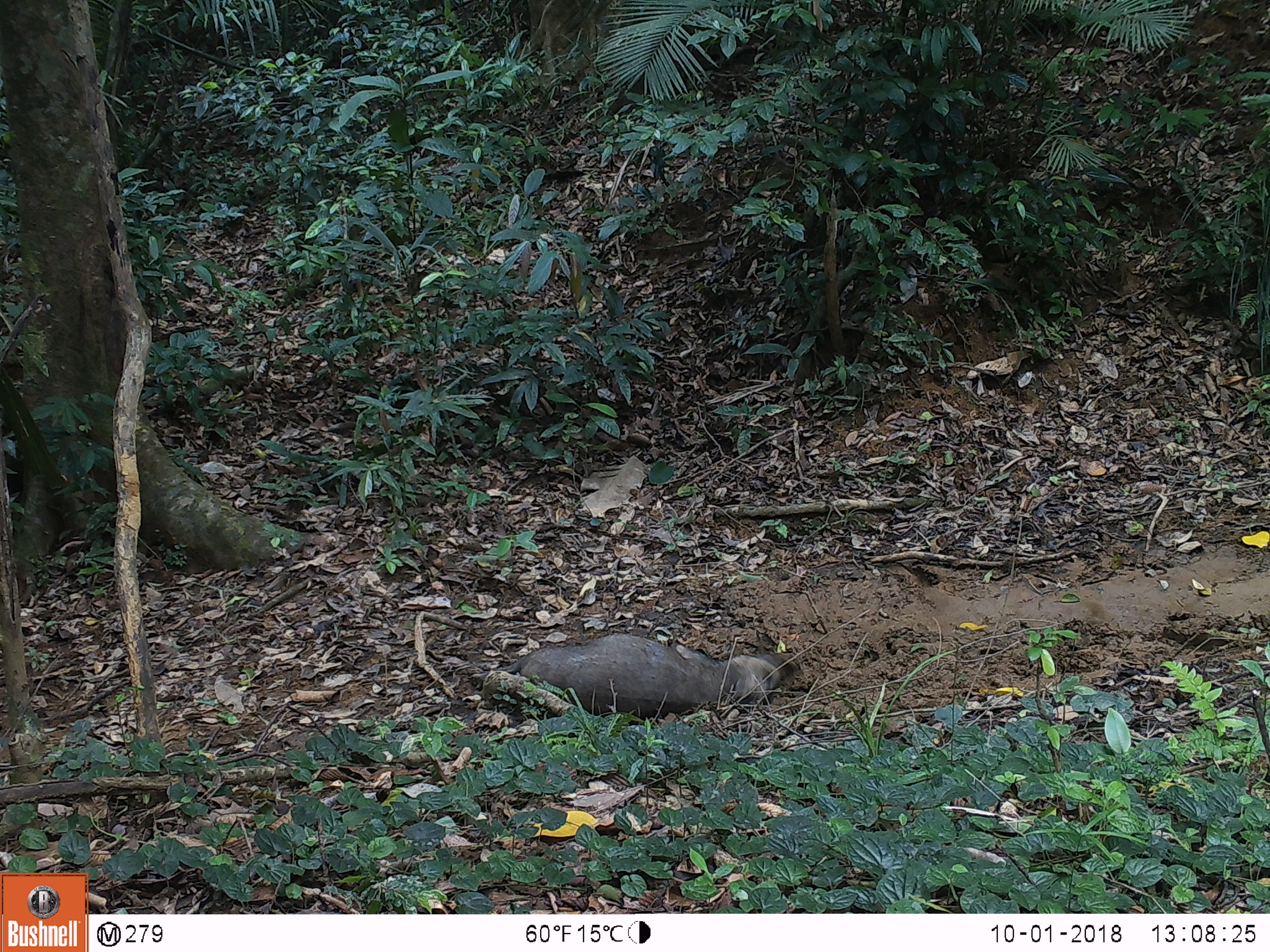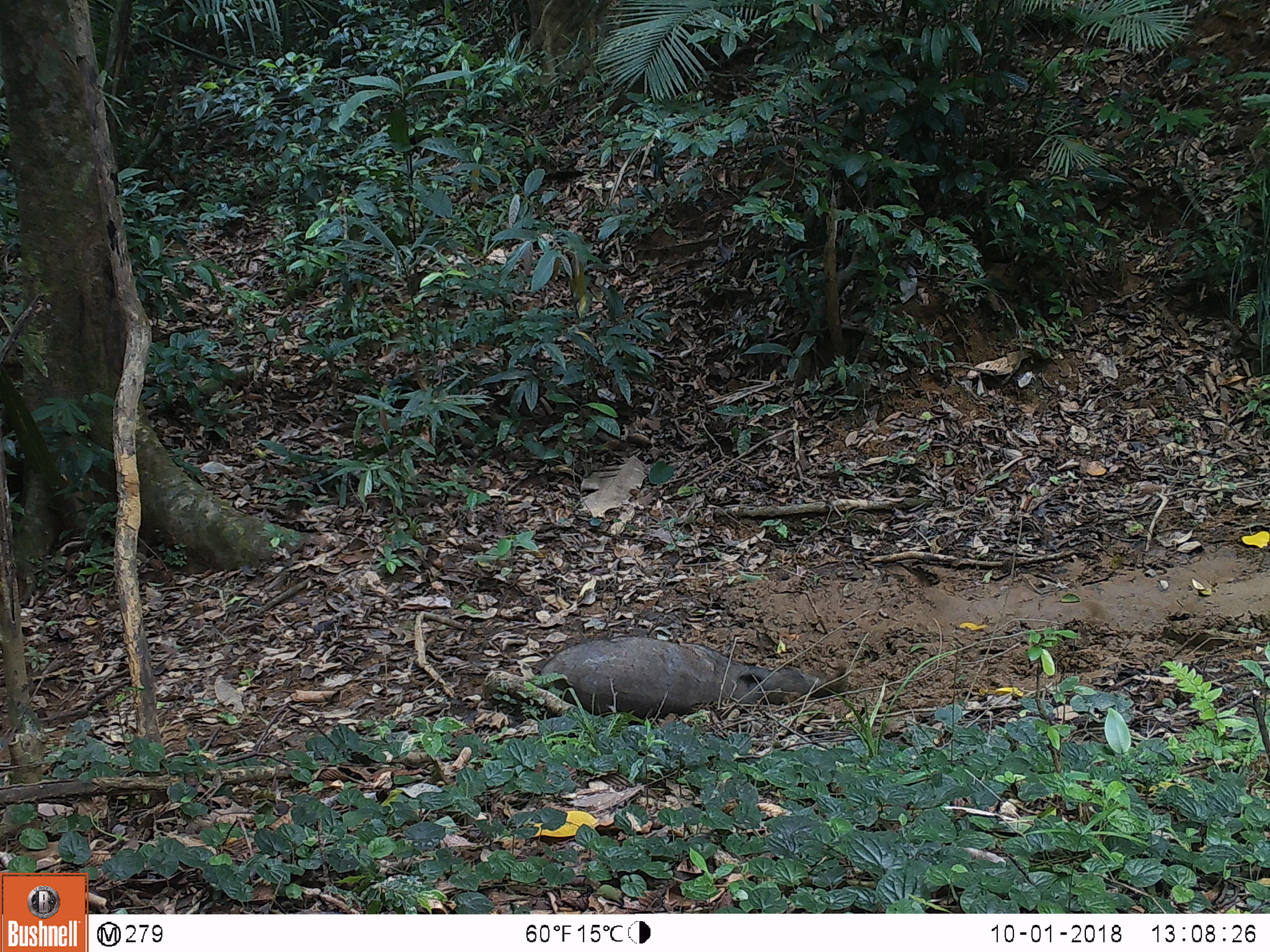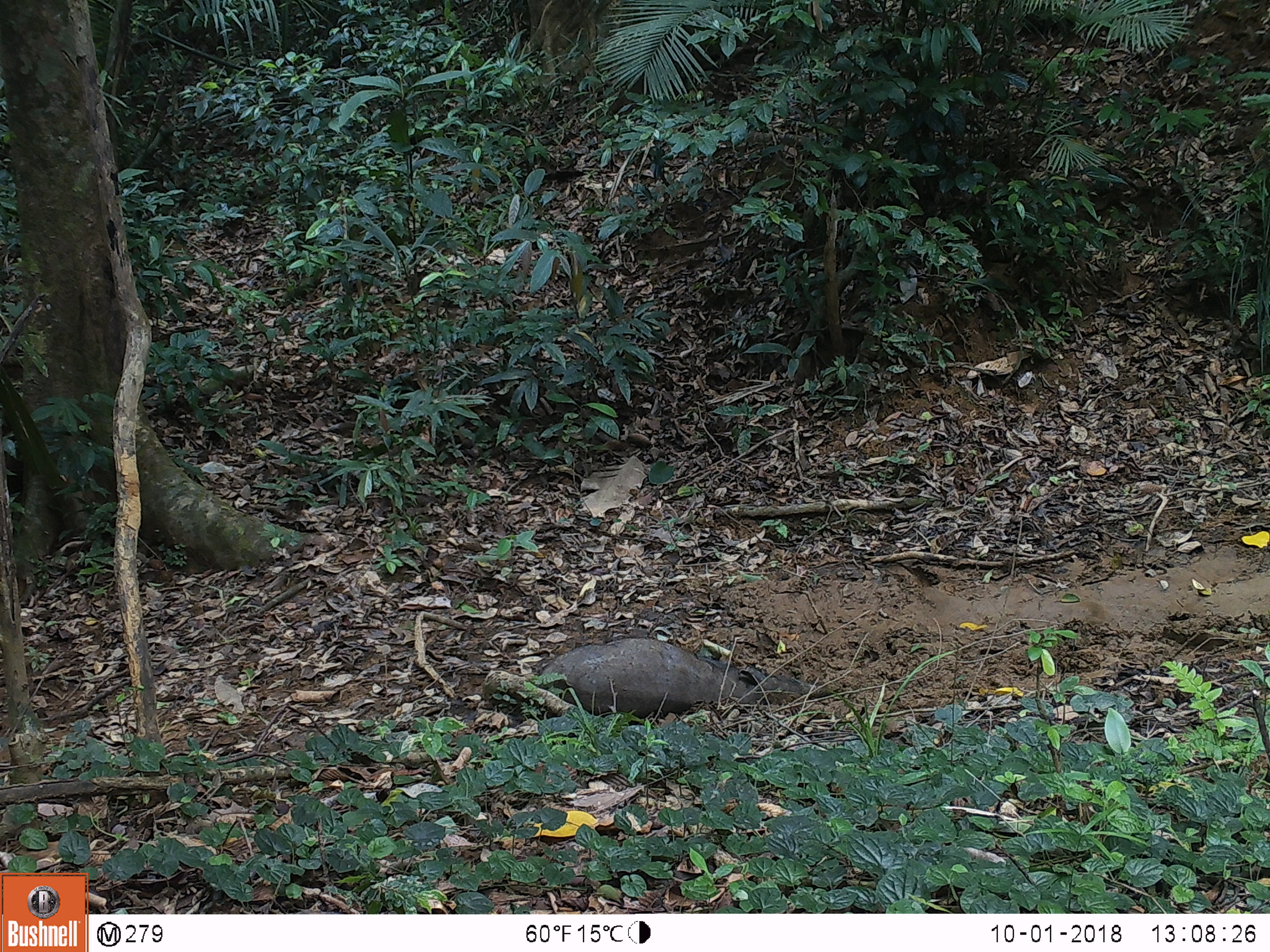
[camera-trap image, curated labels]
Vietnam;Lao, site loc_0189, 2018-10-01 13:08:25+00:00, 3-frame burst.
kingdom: Animalia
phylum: Chordata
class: Mammalia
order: Artiodactyla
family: Suidae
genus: Sus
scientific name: Sus scrofa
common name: eurasian wild pig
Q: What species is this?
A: Eurasian wild pig (Sus scrofa).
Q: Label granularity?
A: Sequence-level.